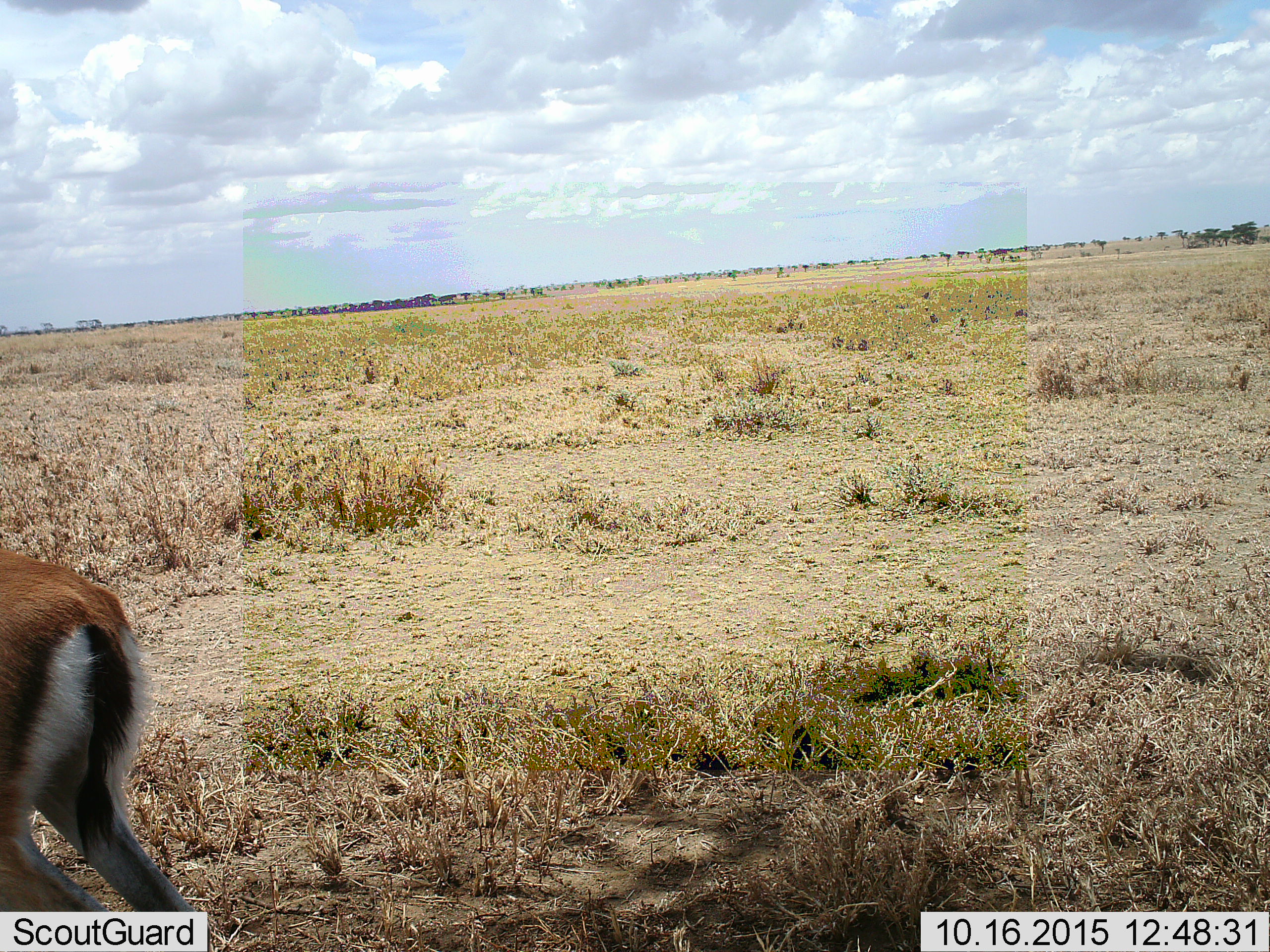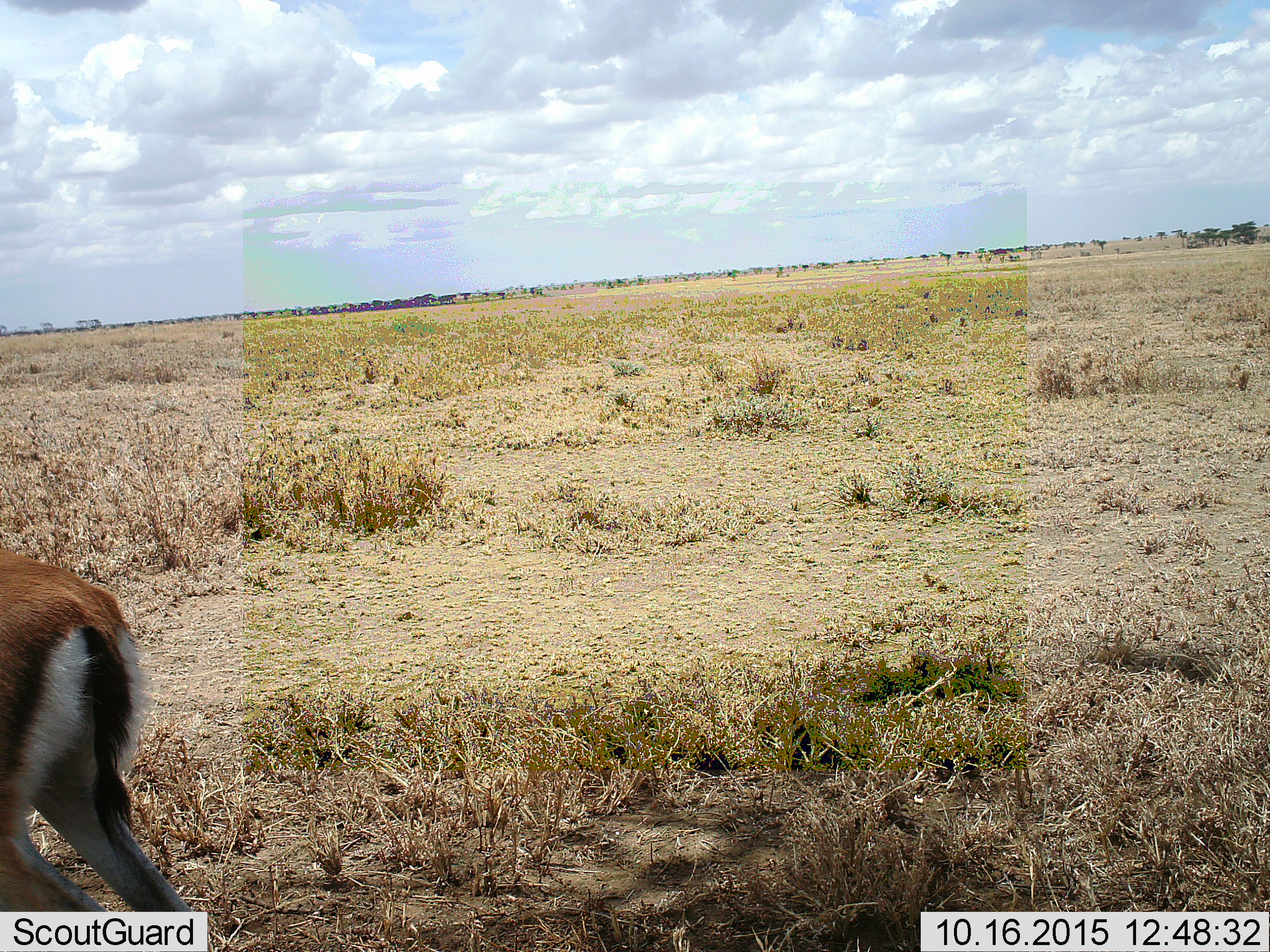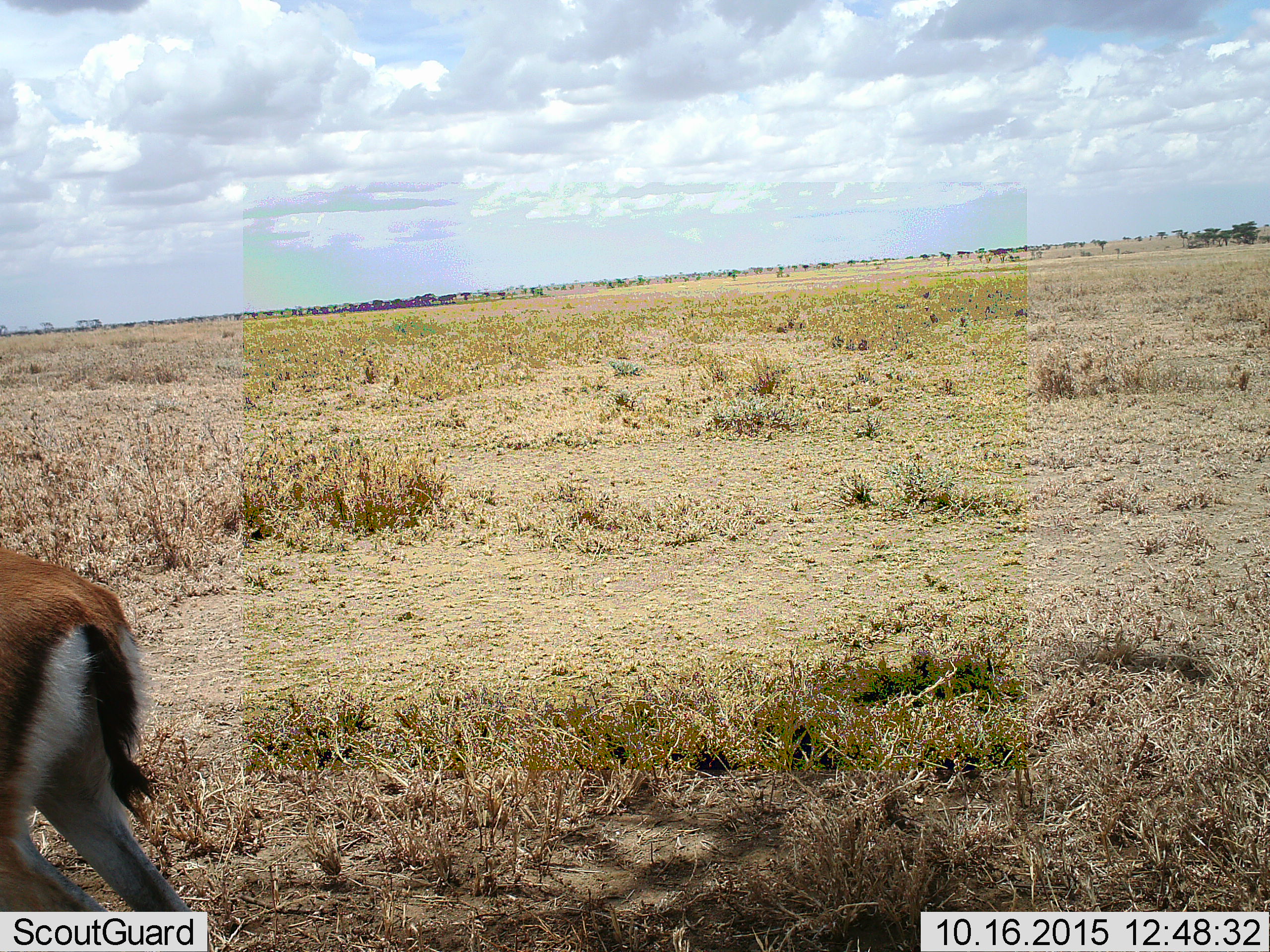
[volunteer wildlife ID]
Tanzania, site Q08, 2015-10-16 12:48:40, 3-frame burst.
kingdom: Animalia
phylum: Chordata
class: Mammalia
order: Artiodactyla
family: Bovidae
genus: Eudorcas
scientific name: Eudorcas thomsonii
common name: thomson's gazelle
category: gazellethomsons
Gazellethomsons (thomson's gazelle) (Eudorcas thomsonii), count 1. Behavior (volunteer vote fractions): standing 71%, resting 0%, moving 29%, interacting 0%. Young present (vote fraction): 0%. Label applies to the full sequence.